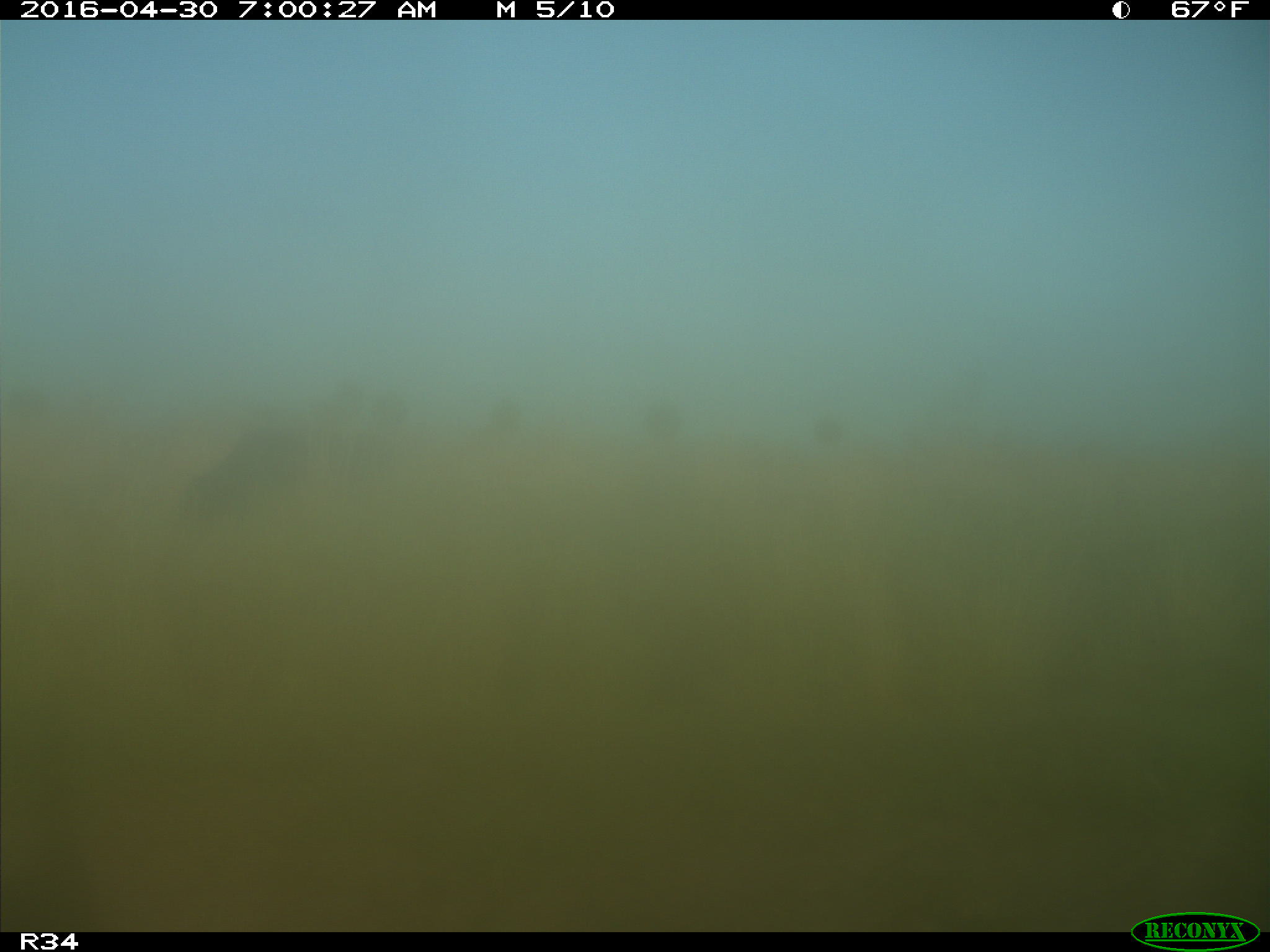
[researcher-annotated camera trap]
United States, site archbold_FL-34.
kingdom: Animalia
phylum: Chordata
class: Mammalia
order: Artiodactyla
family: Bovidae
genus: Bos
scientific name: Bos taurus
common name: domestic cow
Bos taurus (domestic cow).